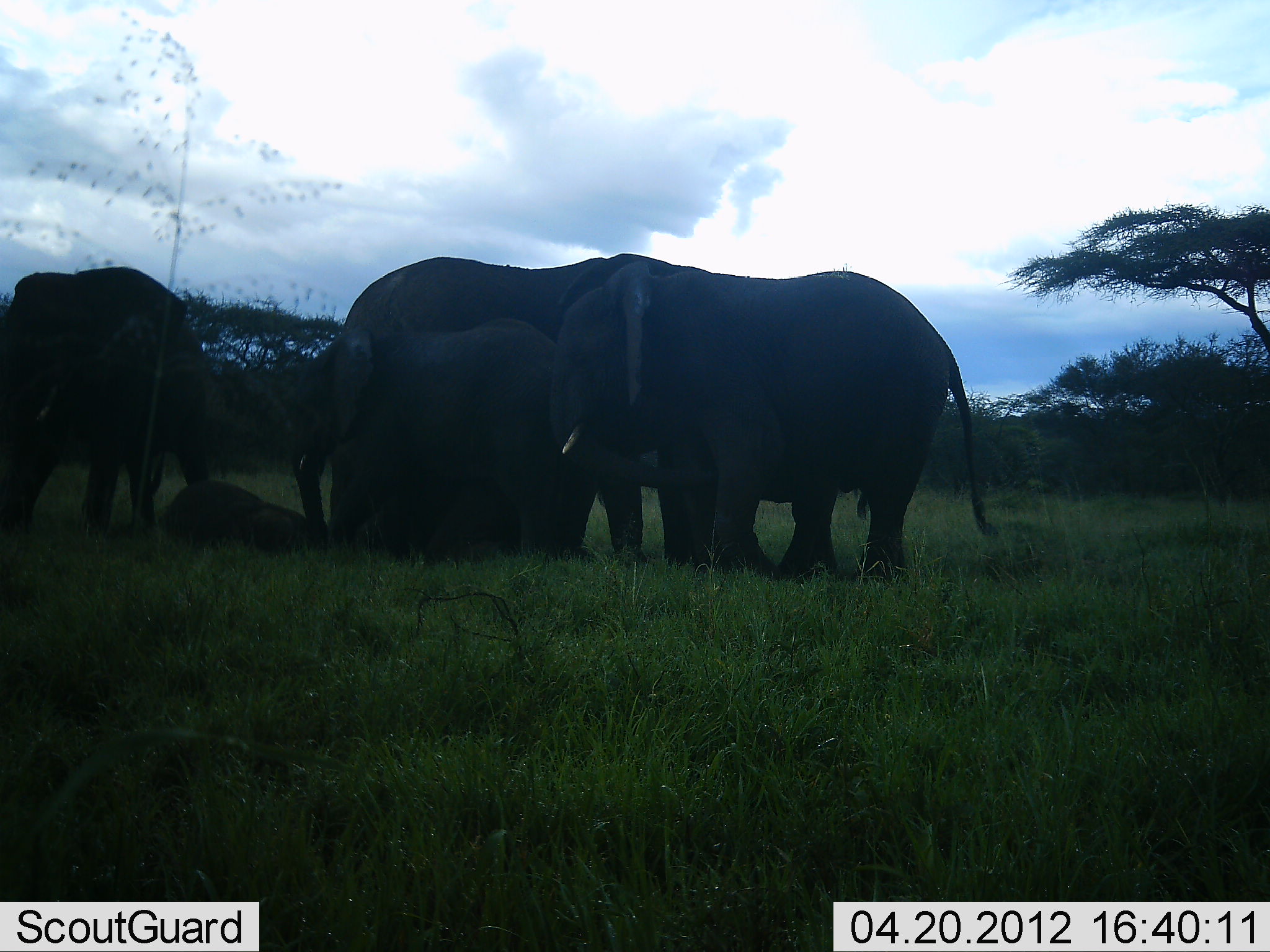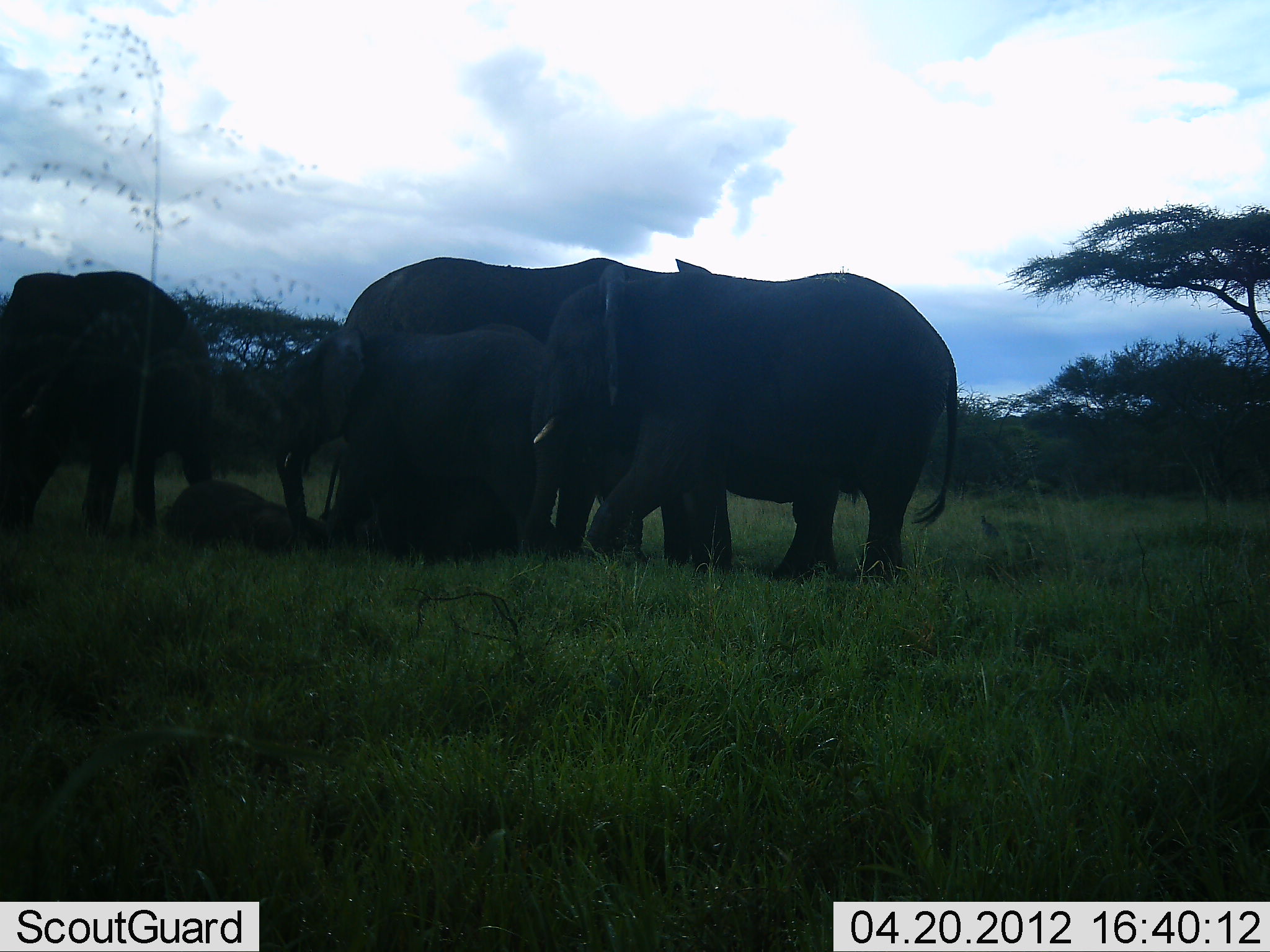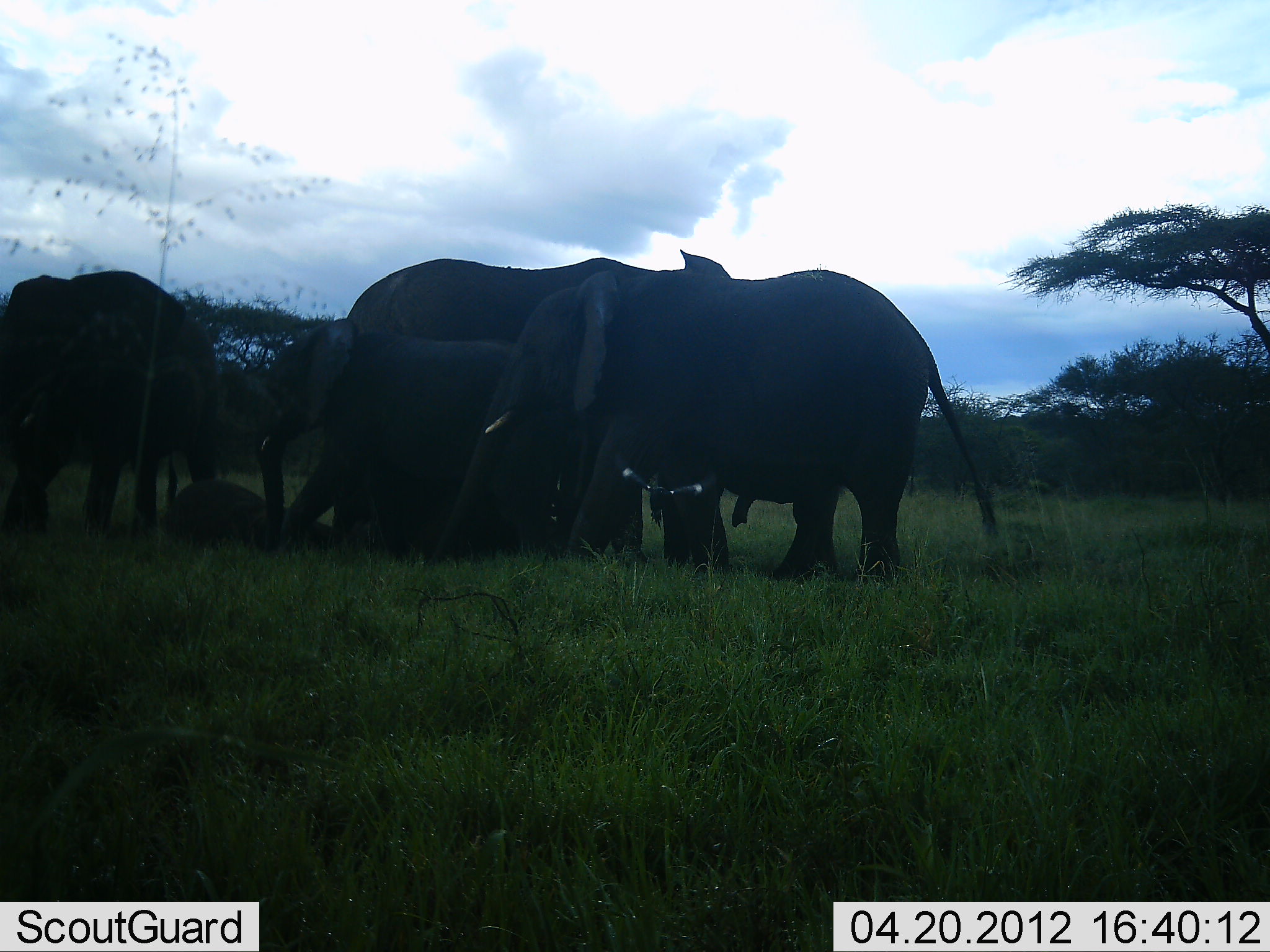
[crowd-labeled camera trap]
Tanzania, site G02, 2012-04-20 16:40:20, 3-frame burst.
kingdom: Animalia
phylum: Chordata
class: Mammalia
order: Proboscidea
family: Elephantidae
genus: Loxodonta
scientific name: Loxodonta africana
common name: african bush elephant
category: elephant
Elephant (african bush elephant) (Loxodonta africana), count 5. Behavior (volunteer vote fractions): standing 58%, resting 50%, moving 33%, interacting 17%. Young present (vote fraction): 67%. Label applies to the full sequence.